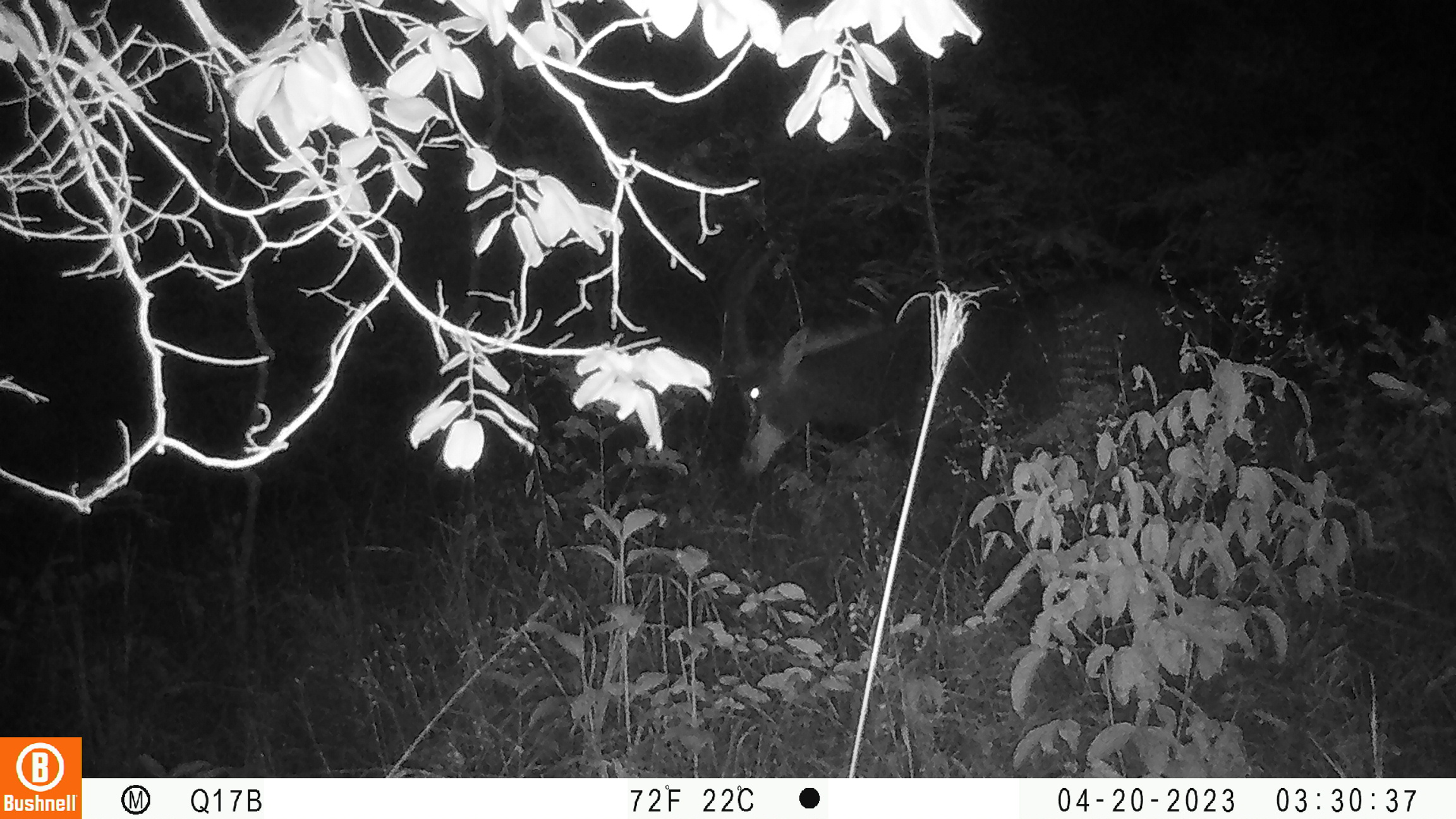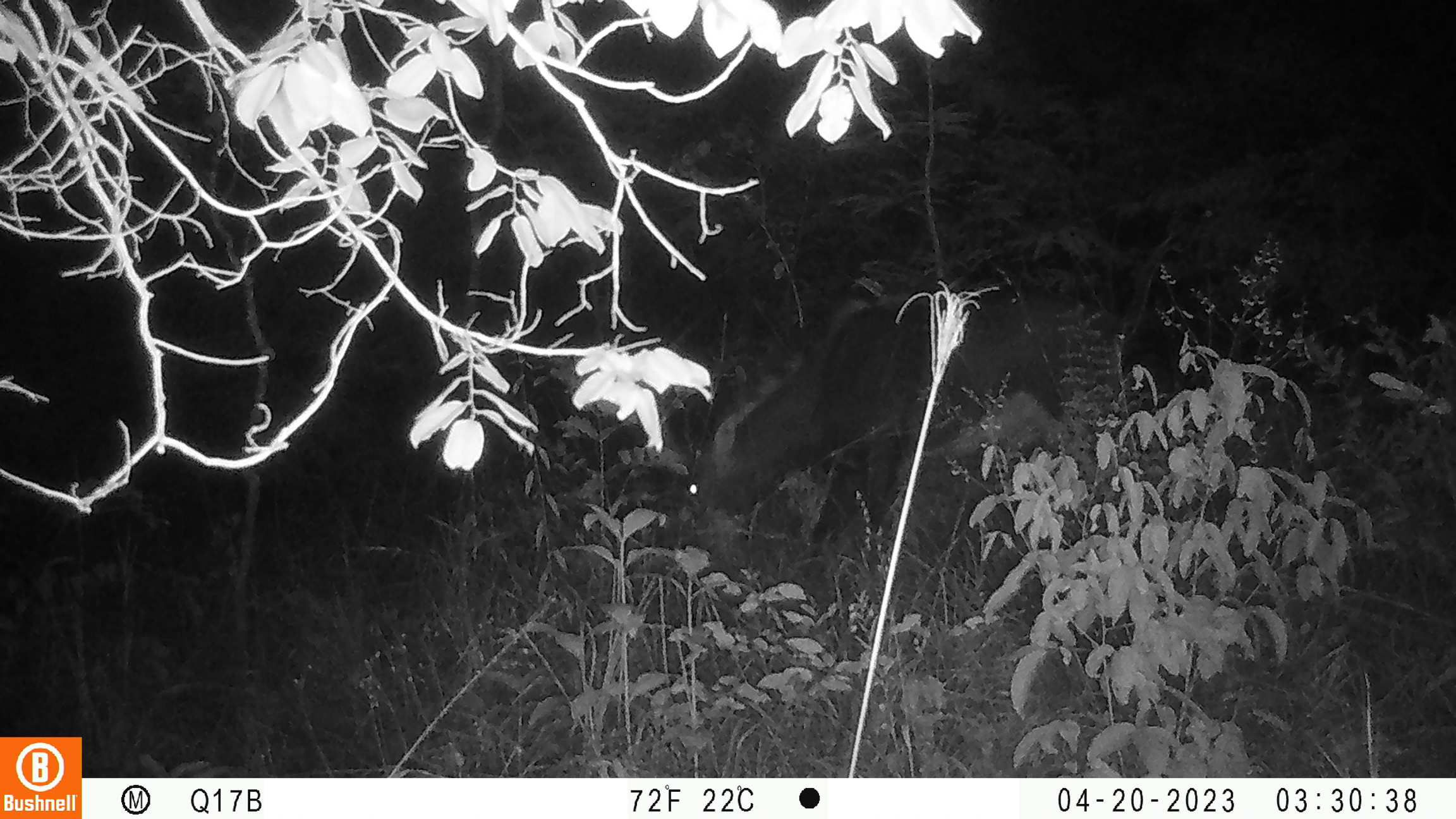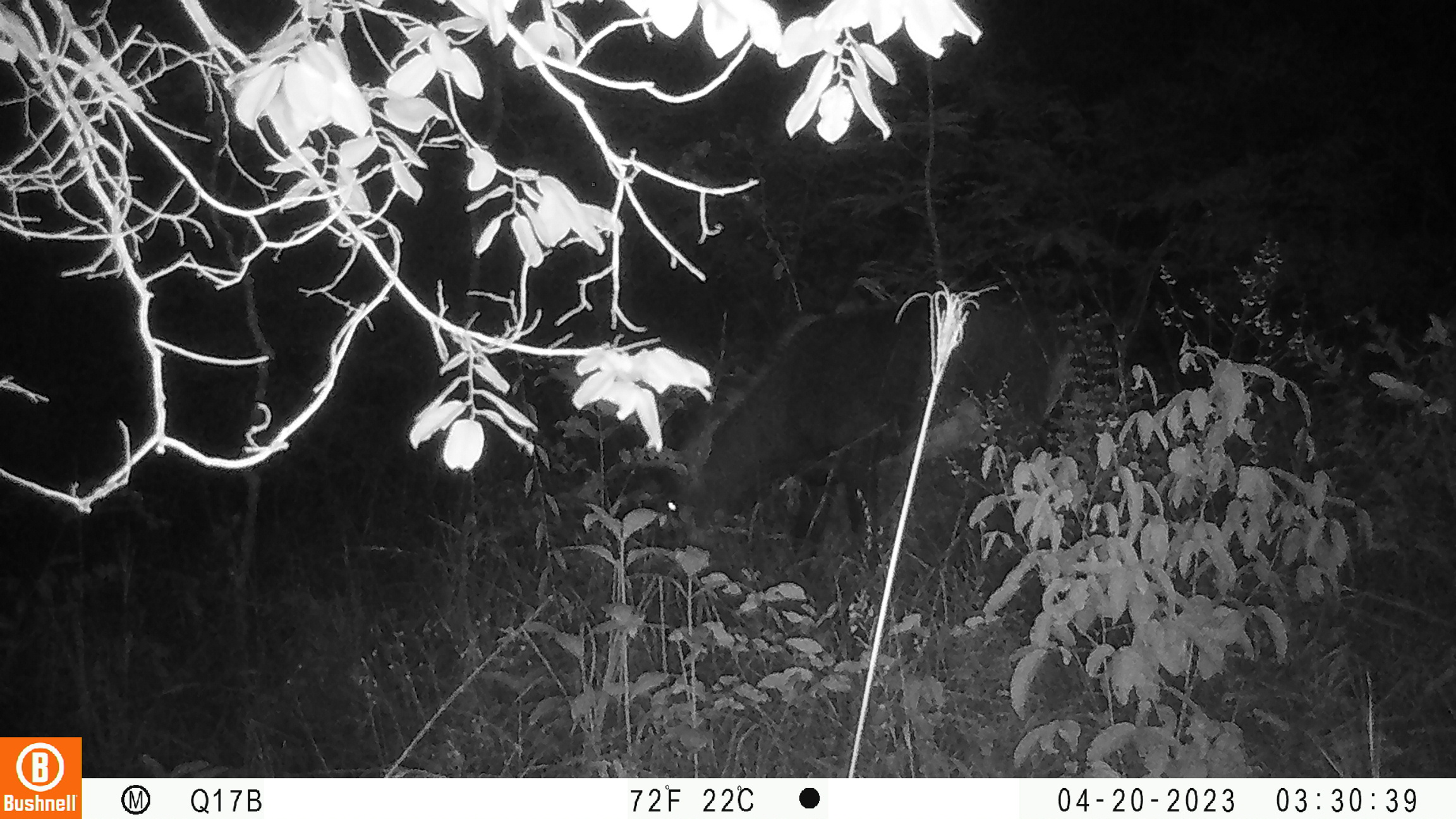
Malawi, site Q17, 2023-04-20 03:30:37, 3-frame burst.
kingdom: Animalia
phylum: Chordata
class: Mammalia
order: Artiodactyla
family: Bovidae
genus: Hippotragus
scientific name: Hippotragus niger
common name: sable antelope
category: sable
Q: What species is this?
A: Sable (sable antelope) (Hippotragus niger).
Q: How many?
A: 1.